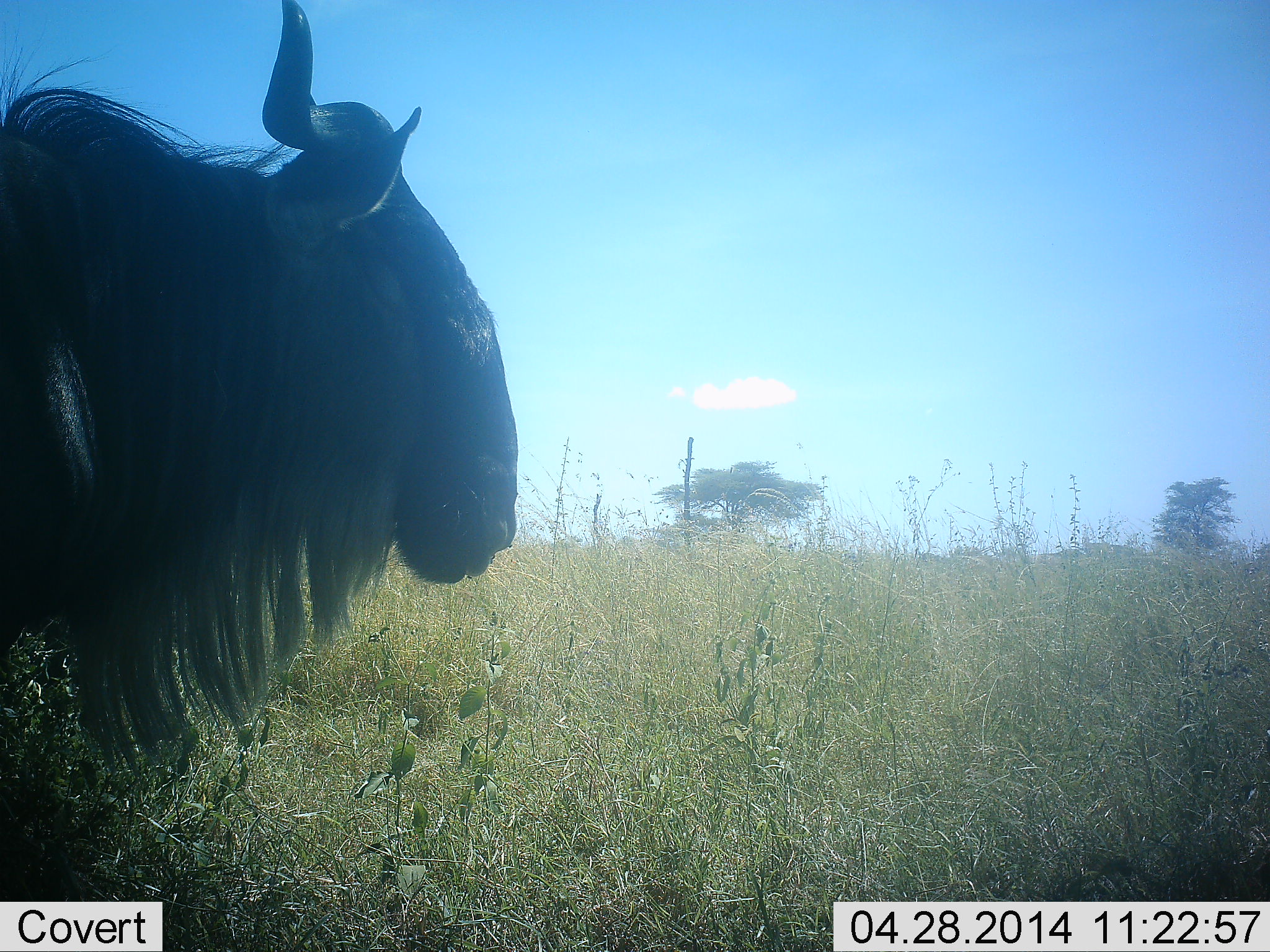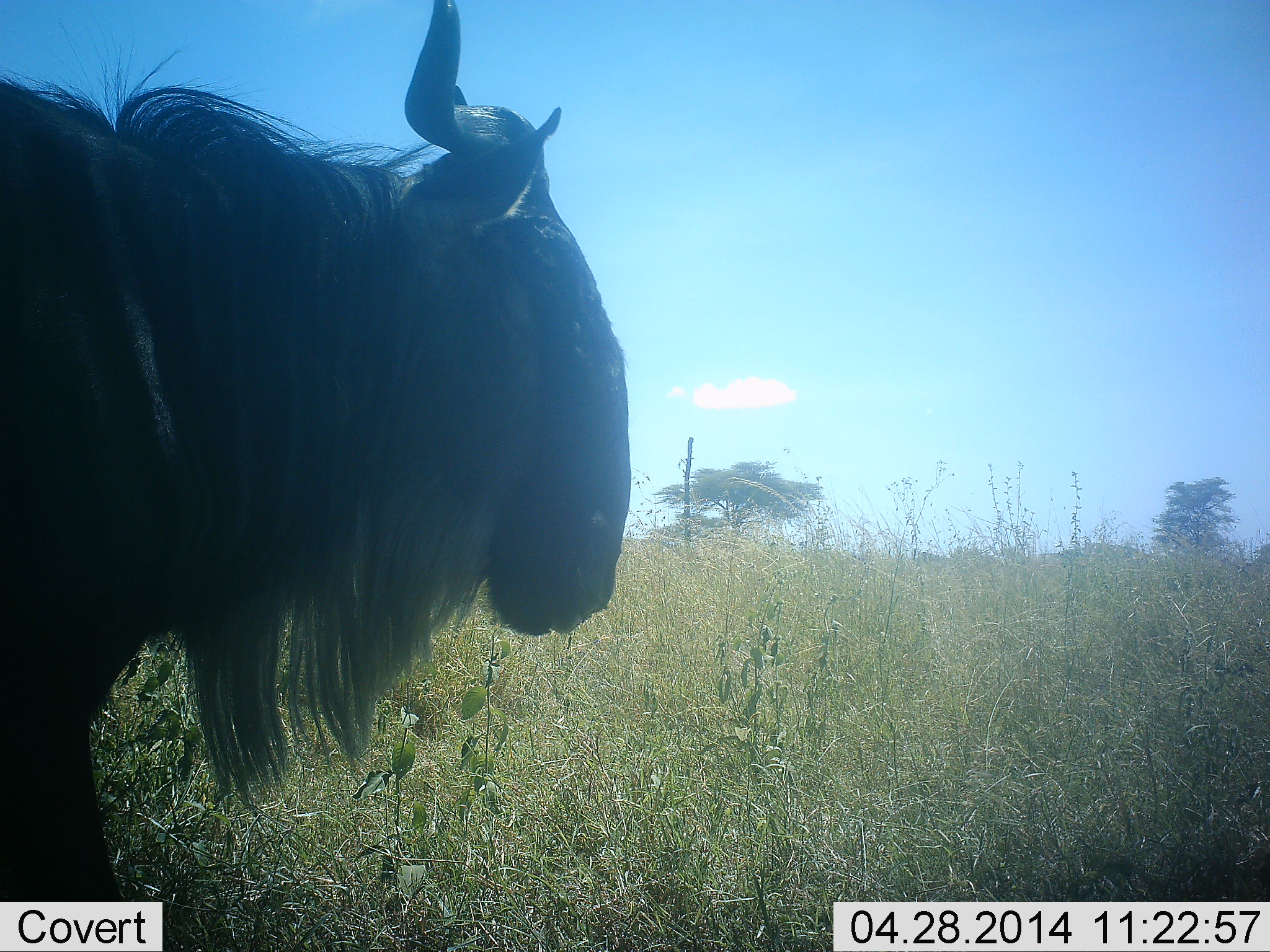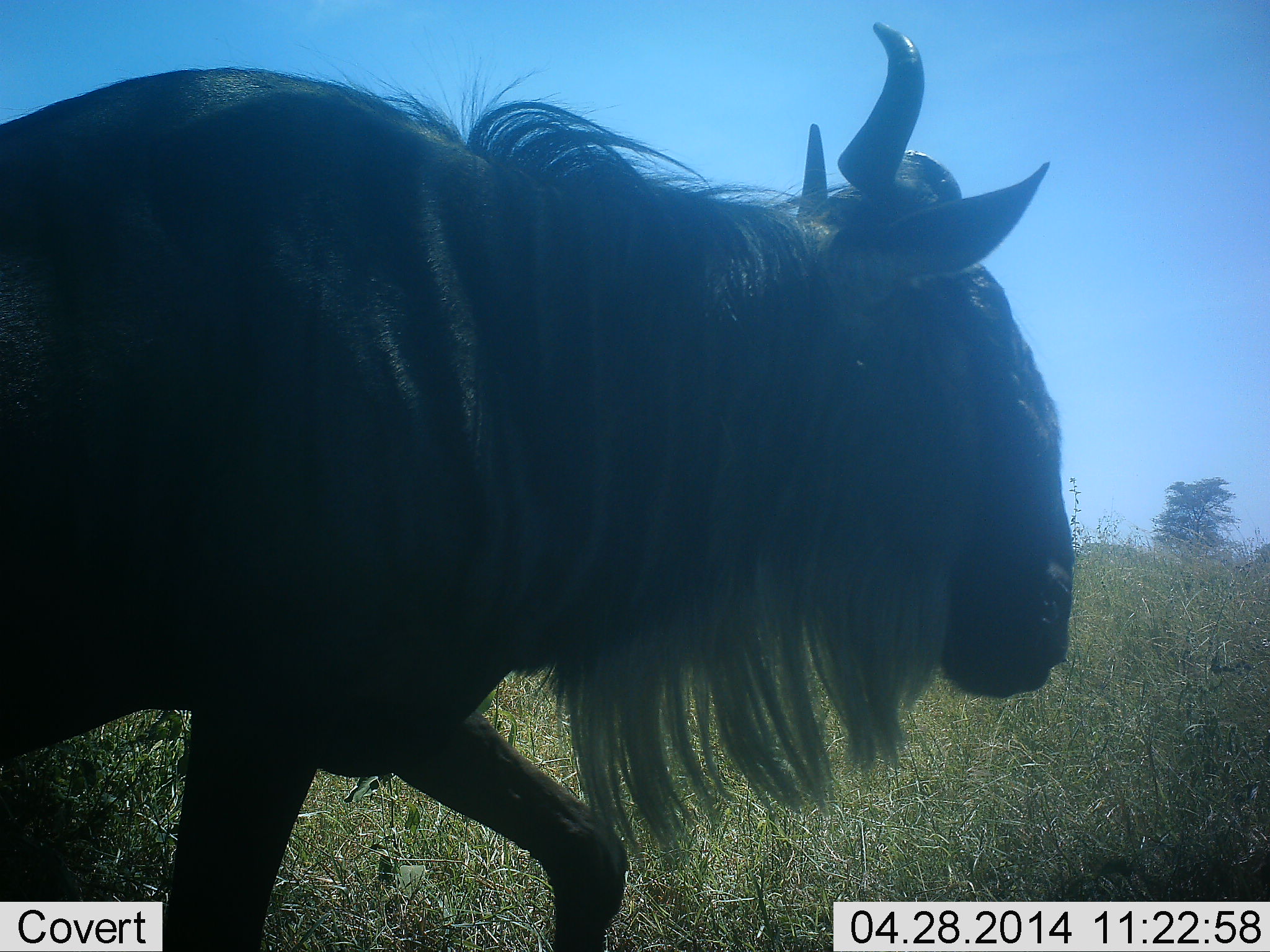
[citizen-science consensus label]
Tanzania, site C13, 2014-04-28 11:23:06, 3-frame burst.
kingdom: Animalia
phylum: Chordata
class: Mammalia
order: Artiodactyla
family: Bovidae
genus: Connochaetes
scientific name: Connochaetes taurinus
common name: blue wildebeest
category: wildebeest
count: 1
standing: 10%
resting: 0%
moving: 90%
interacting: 0%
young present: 0%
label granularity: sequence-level